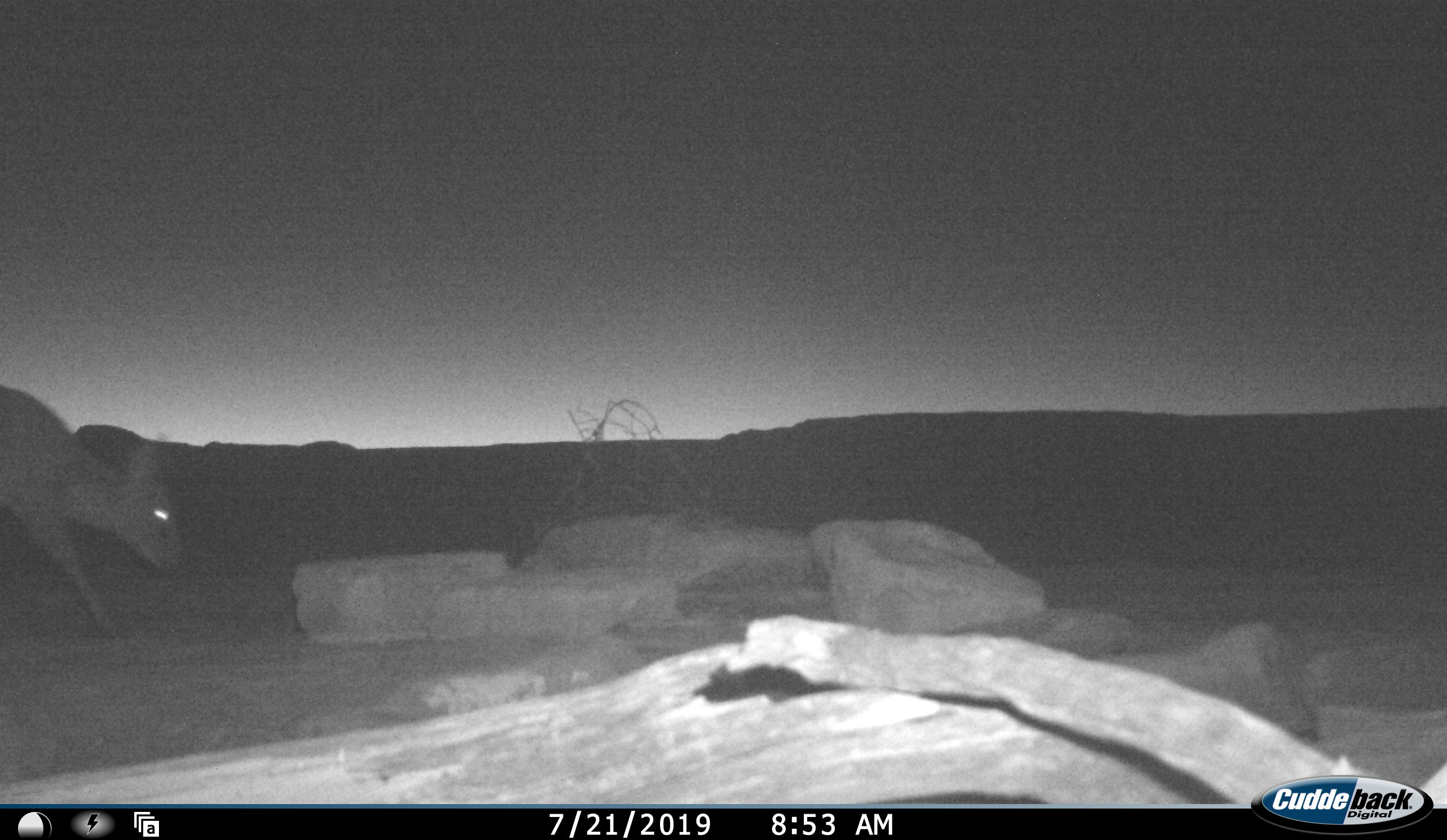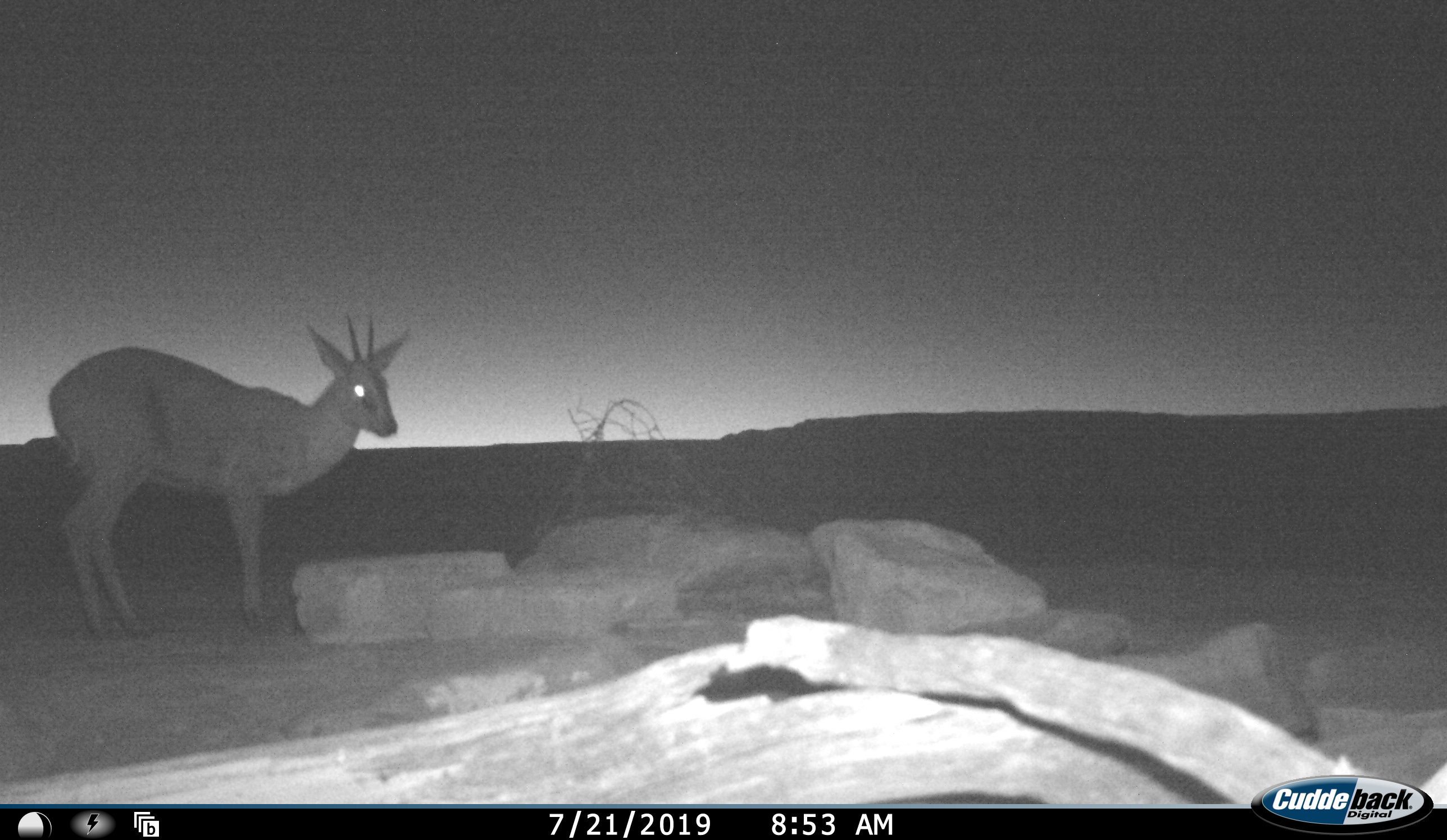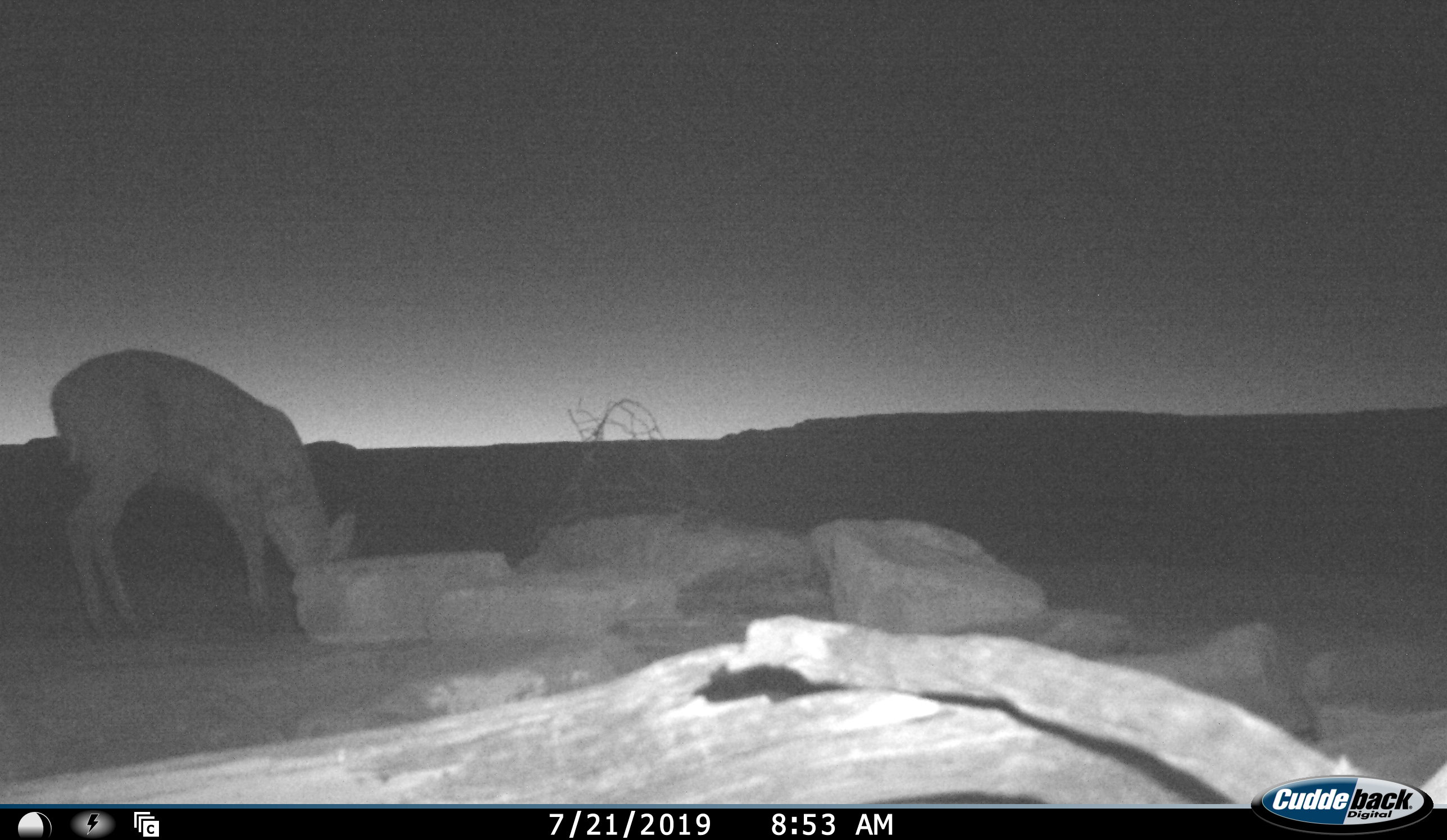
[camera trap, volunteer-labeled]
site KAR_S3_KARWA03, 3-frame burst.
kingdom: Animalia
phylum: Chordata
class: Mammalia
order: Artiodactyla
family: Bovidae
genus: Sylvicapra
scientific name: Sylvicapra grimmia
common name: common duiker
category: duikercommongrey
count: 1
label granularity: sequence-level